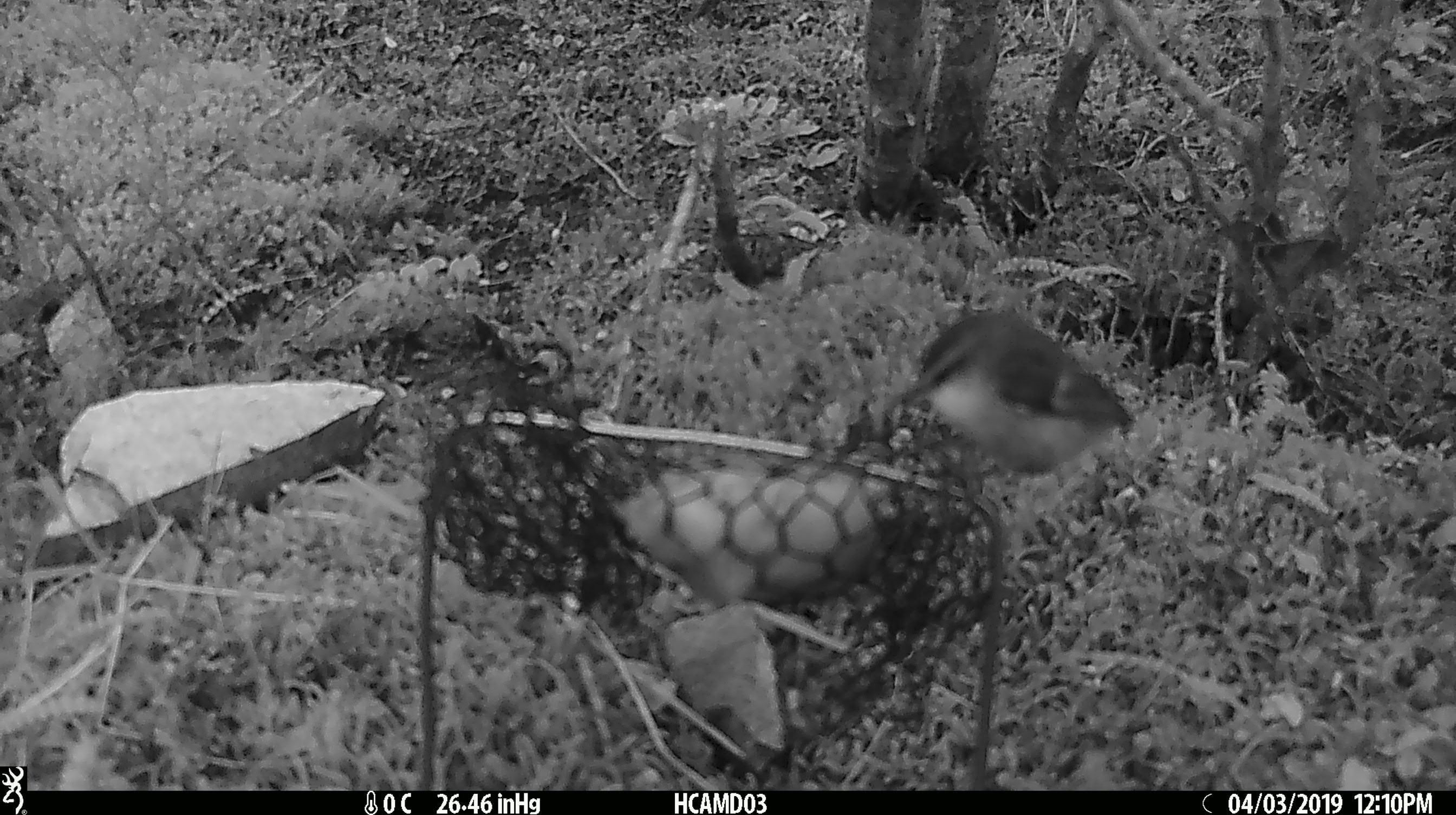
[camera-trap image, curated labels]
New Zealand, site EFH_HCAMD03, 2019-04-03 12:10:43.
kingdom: Animalia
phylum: Chordata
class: Aves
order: Passeriformes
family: Acanthisittidae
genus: Acanthisitta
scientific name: Acanthisitta chloris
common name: rifleman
Rifleman (Acanthisitta chloris).